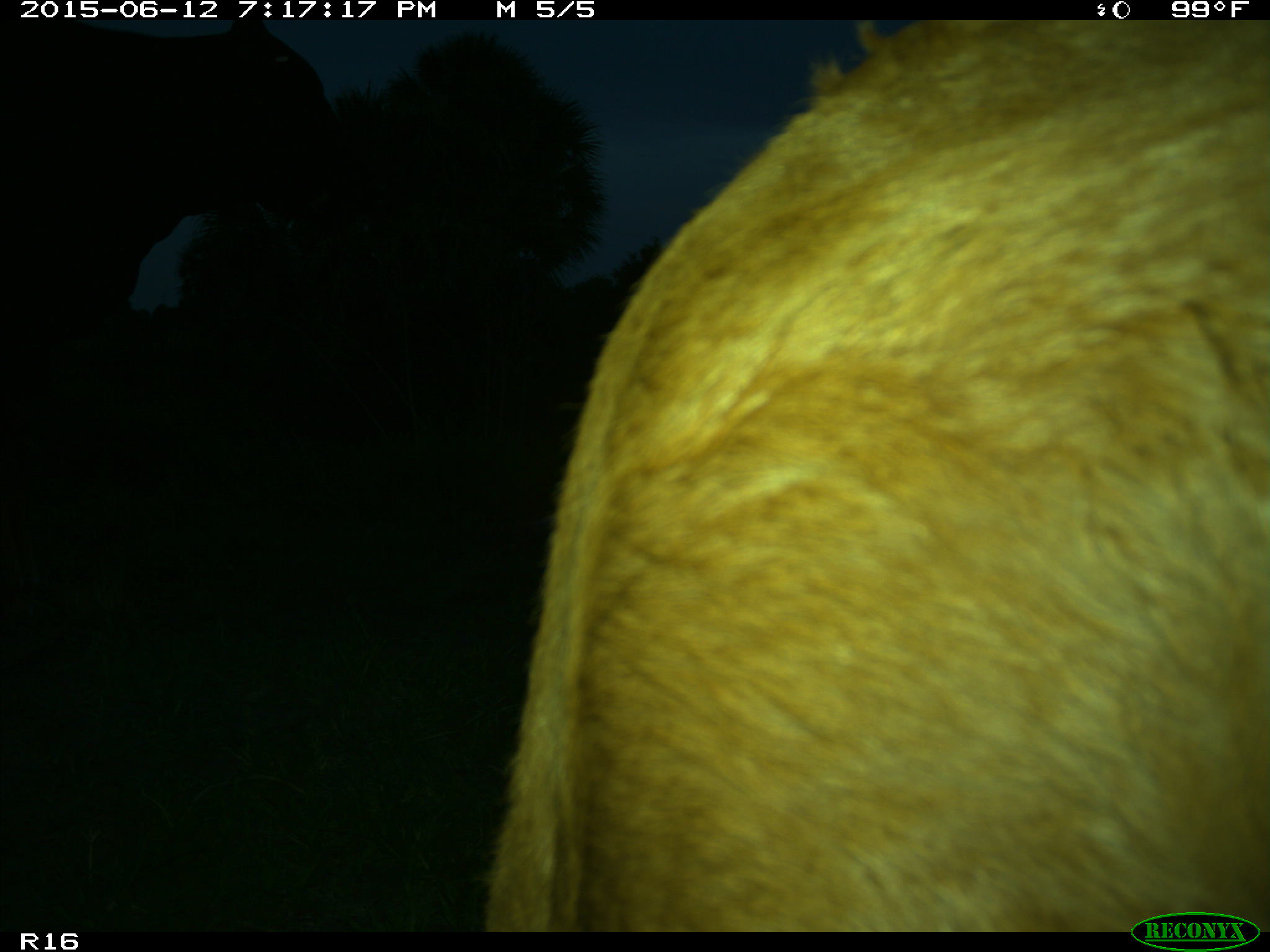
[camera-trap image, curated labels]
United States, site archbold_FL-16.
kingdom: Animalia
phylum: Chordata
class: Mammalia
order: Artiodactyla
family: Bovidae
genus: Bos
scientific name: Bos taurus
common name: domestic cow